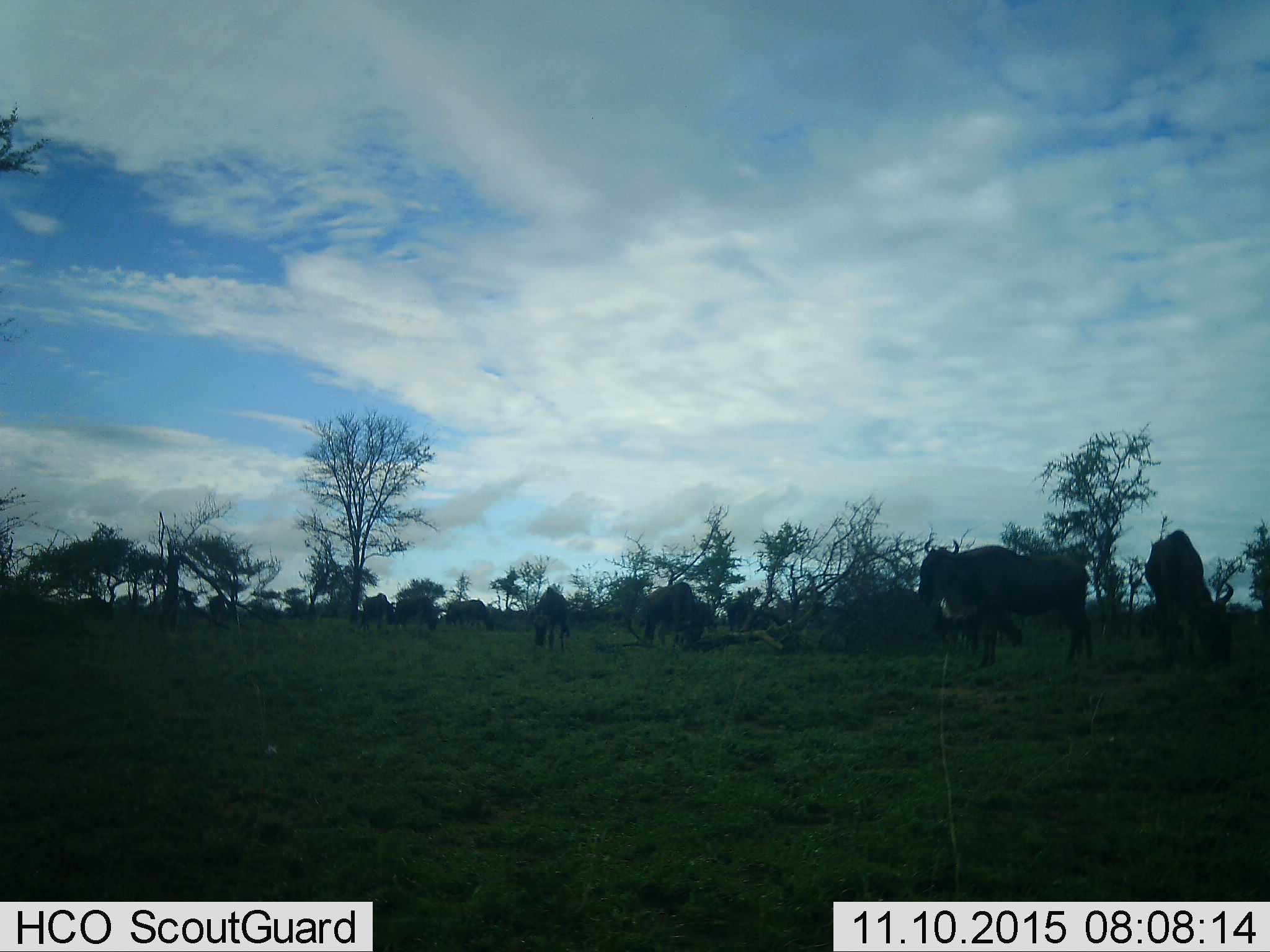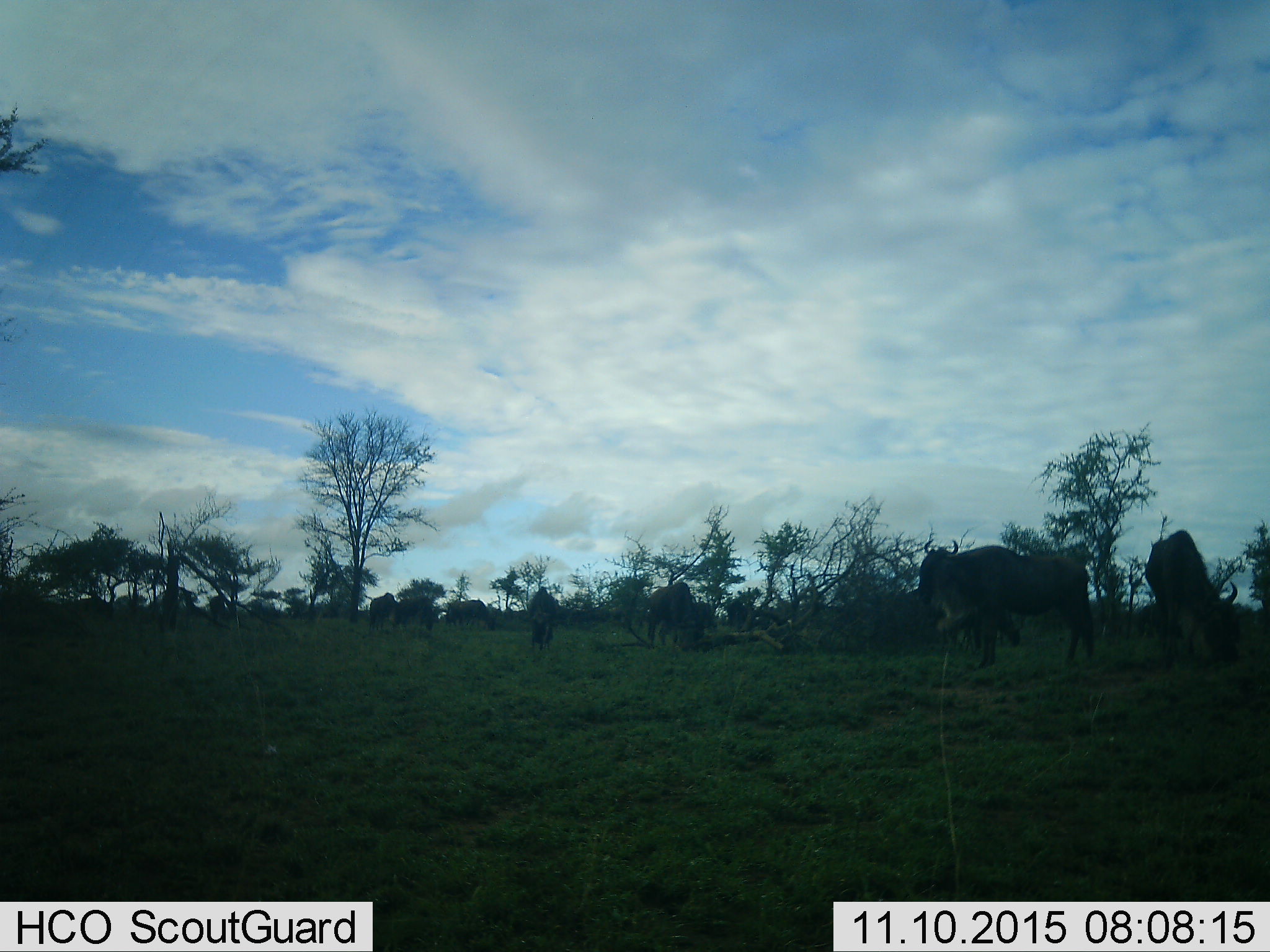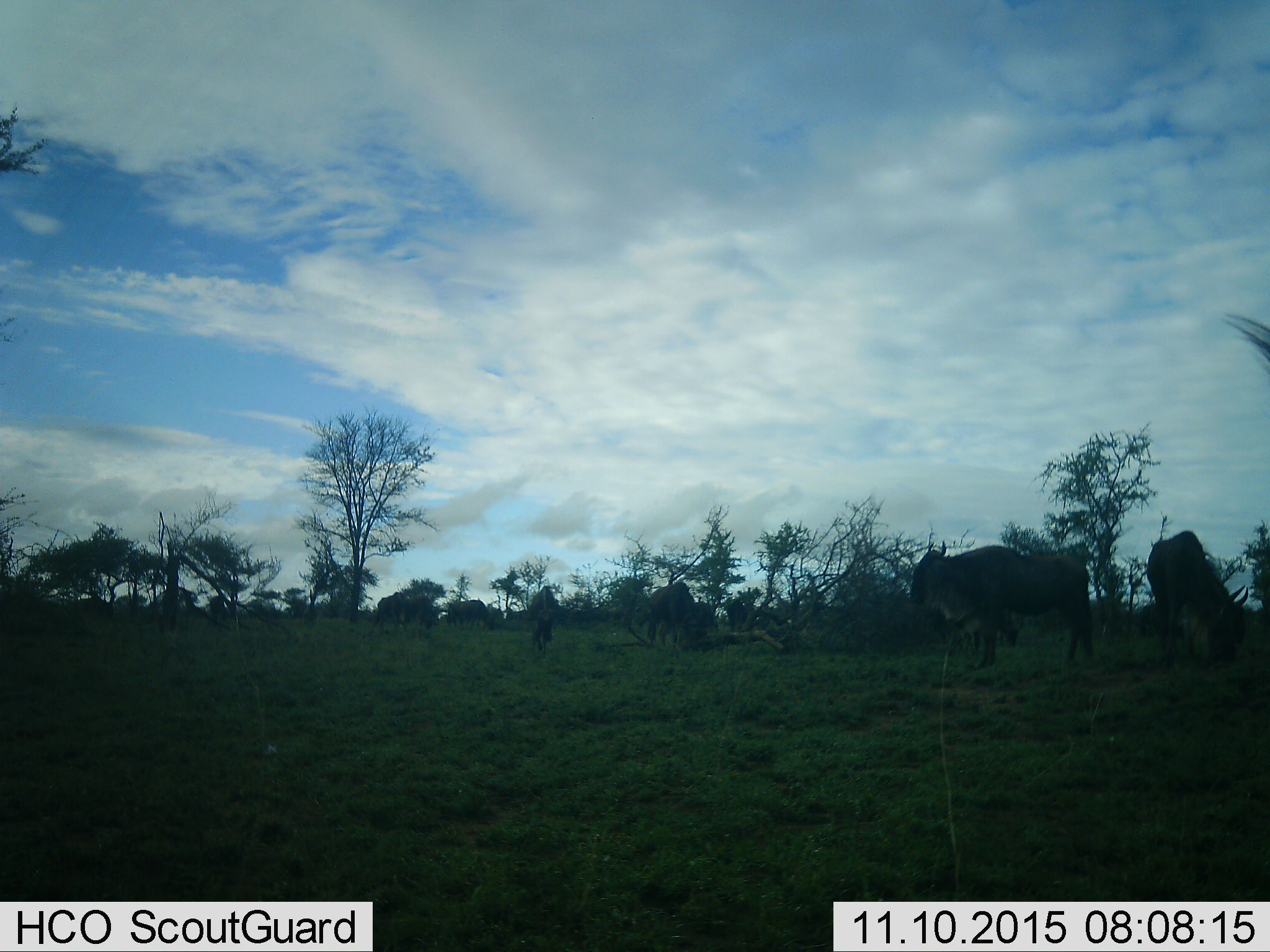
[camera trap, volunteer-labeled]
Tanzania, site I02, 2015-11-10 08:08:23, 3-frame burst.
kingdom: Animalia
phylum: Chordata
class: Mammalia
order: Artiodactyla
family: Bovidae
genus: Connochaetes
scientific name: Connochaetes taurinus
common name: blue wildebeest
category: wildebeest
Wildebeest (blue wildebeest) (Connochaetes taurinus), count 9. Behavior (volunteer vote fractions): standing 60%, resting 0%, moving 50%, interacting 10%. Young present (vote fraction): 0%. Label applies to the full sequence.